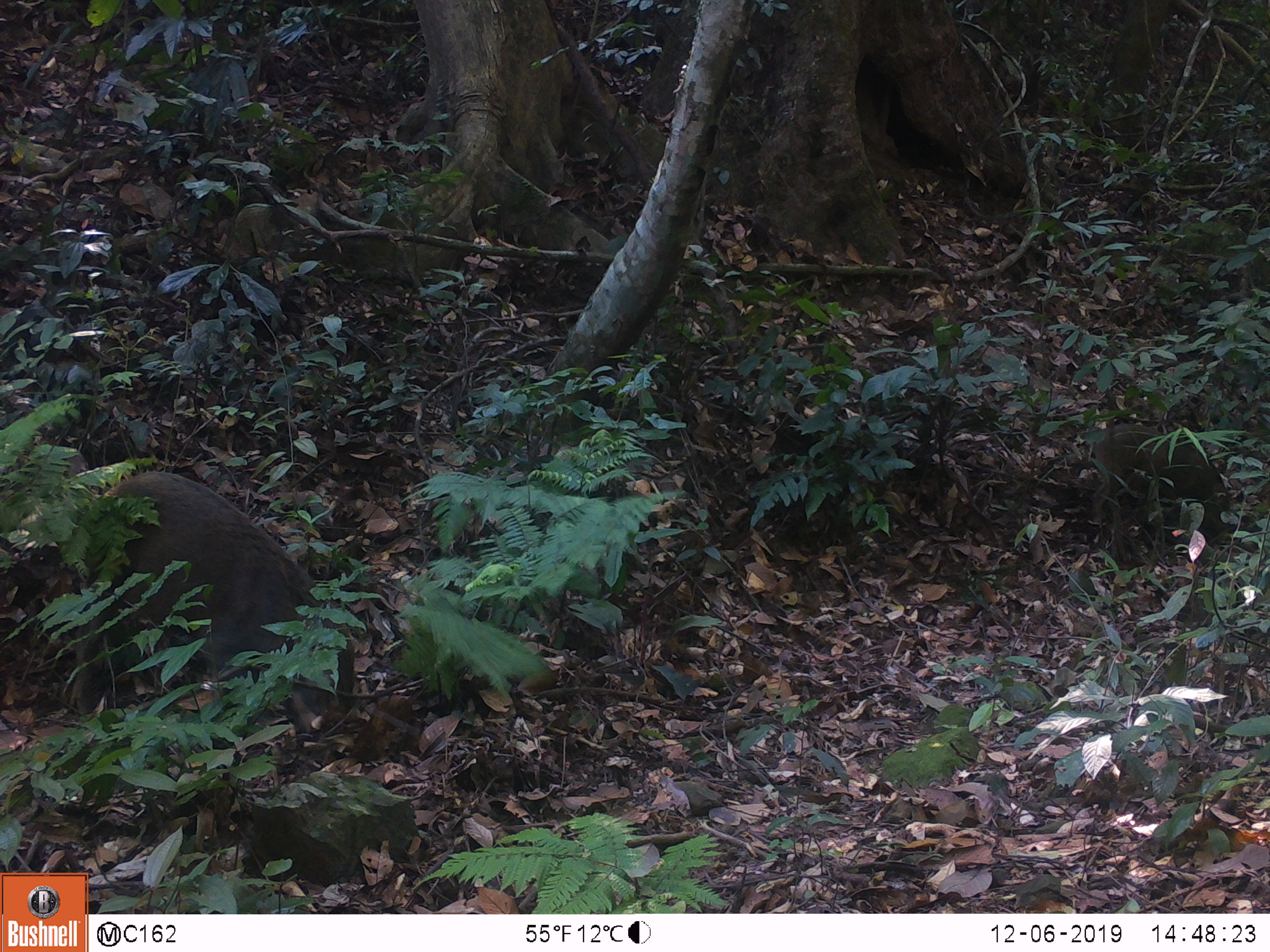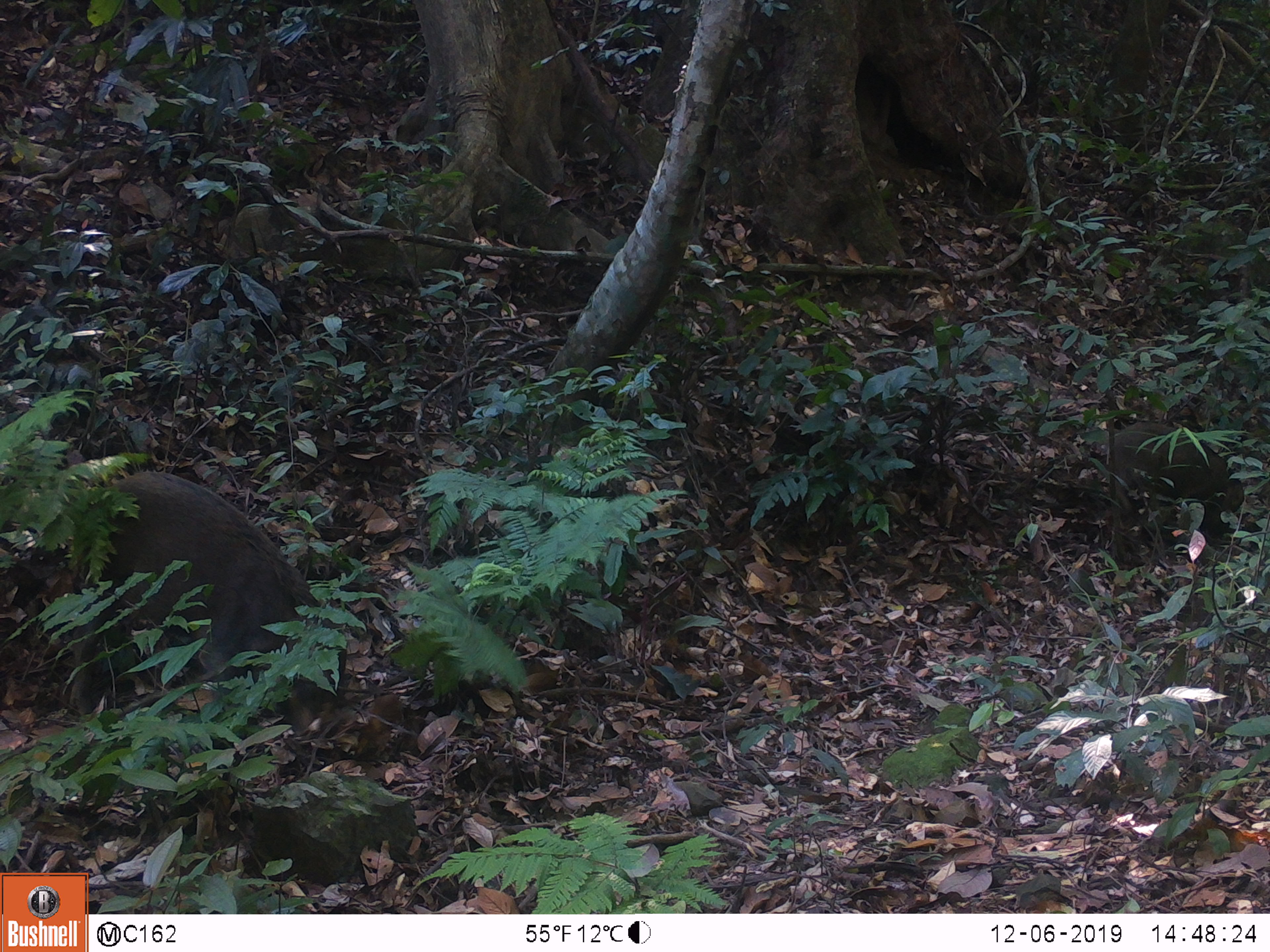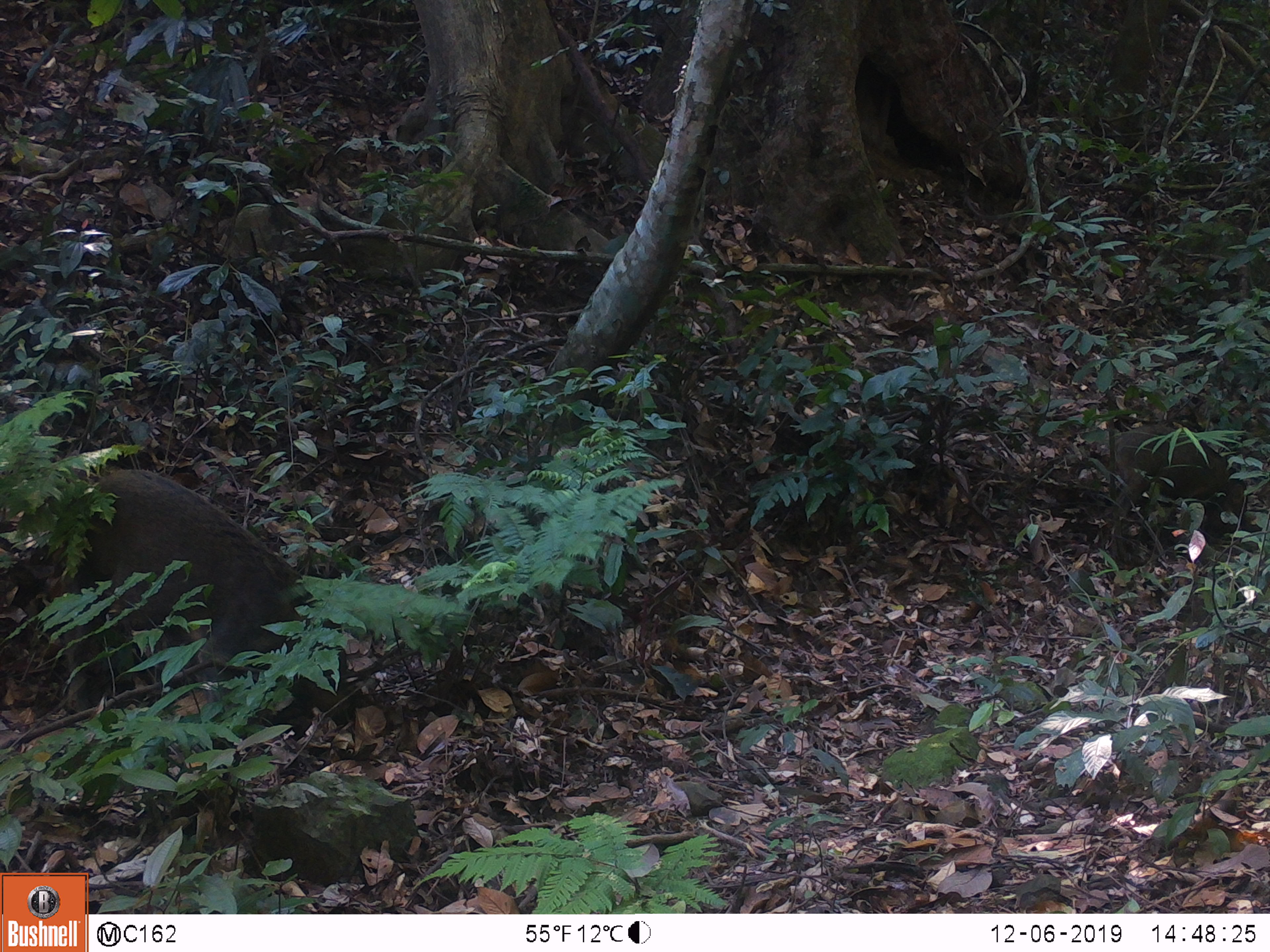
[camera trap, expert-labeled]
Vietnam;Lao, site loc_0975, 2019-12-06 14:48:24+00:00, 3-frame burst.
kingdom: Animalia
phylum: Chordata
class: Mammalia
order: Artiodactyla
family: Suidae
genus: Sus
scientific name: Sus scrofa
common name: eurasian wild pig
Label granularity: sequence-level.